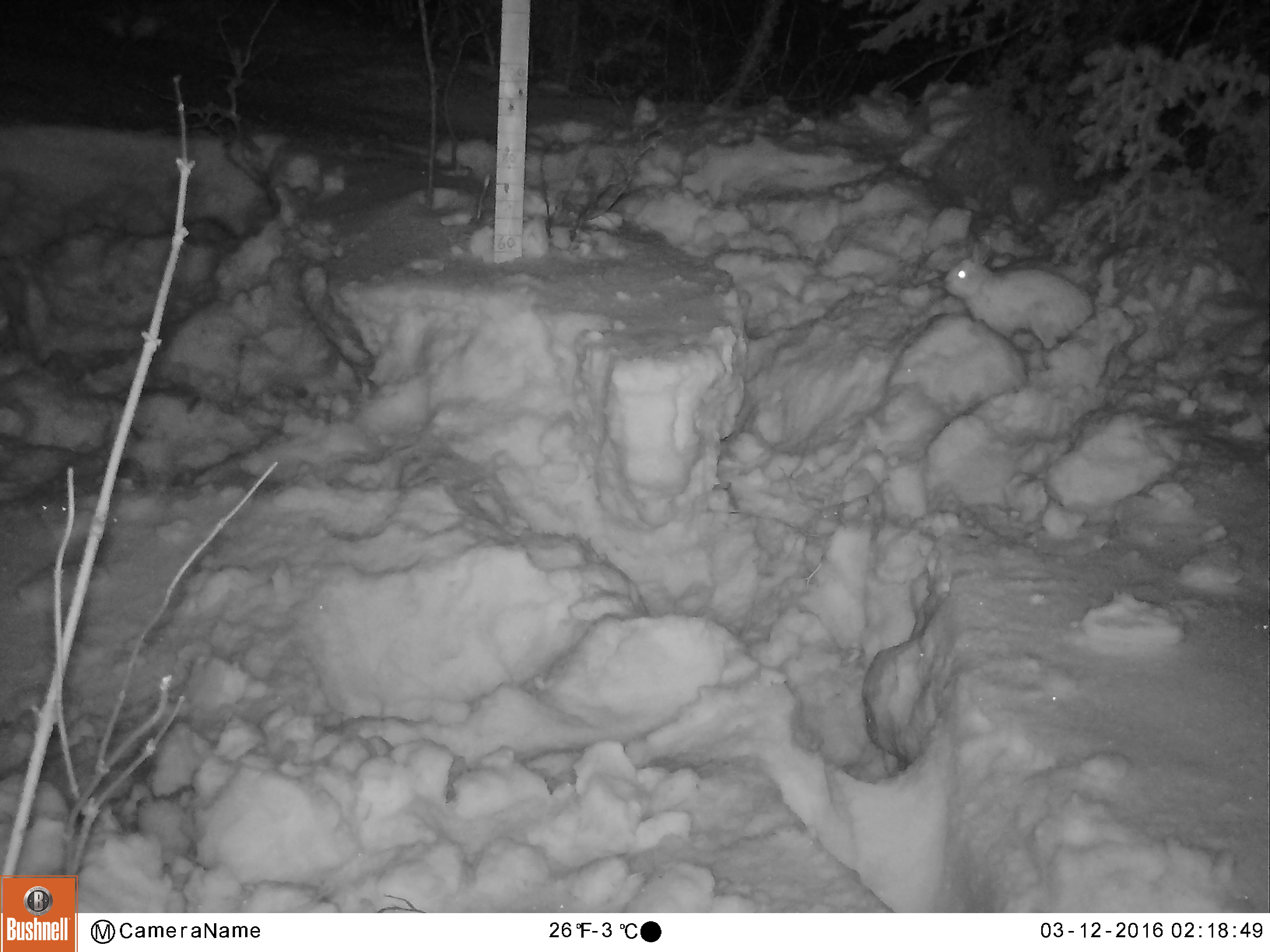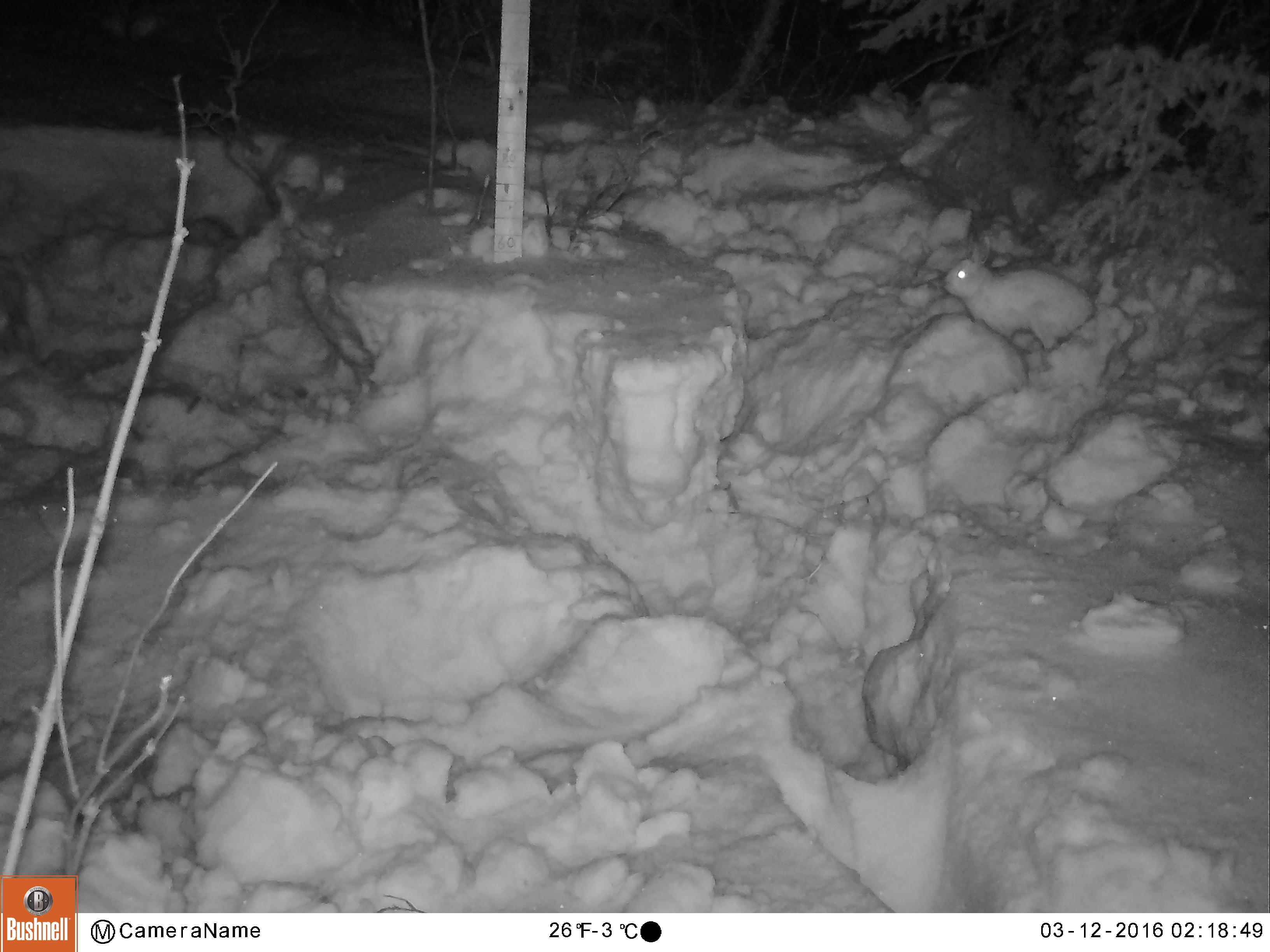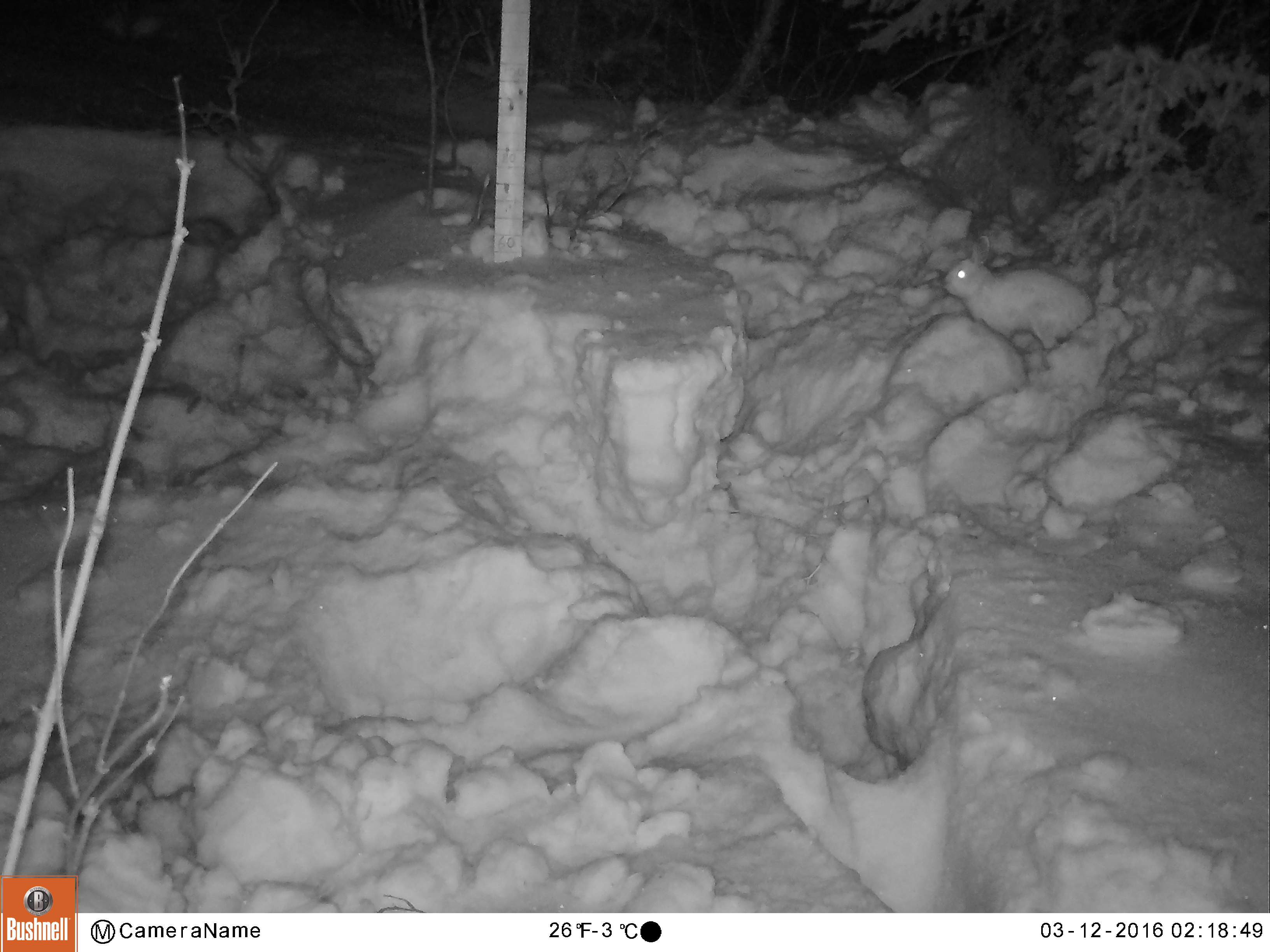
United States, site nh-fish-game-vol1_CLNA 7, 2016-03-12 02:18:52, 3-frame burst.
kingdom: Animalia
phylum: Chordata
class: Mammalia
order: Lagomorpha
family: Leporidae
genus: Lepus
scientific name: Lepus americanus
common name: snowshoe hare